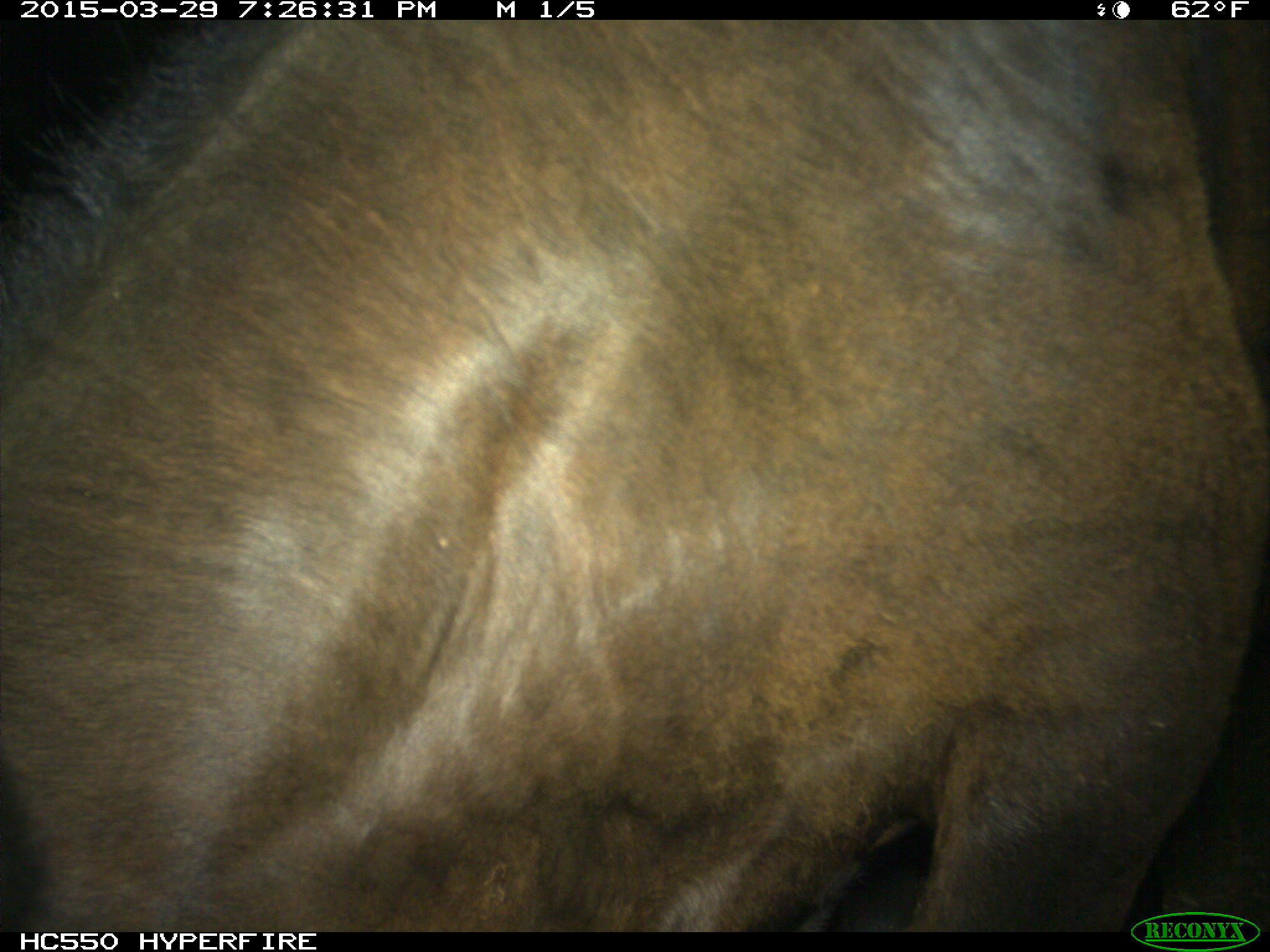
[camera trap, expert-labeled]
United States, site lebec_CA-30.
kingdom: Animalia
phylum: Chordata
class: Mammalia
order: Artiodactyla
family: Bovidae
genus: Bos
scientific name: Bos taurus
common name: domestic cow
Bos taurus (domestic cow).